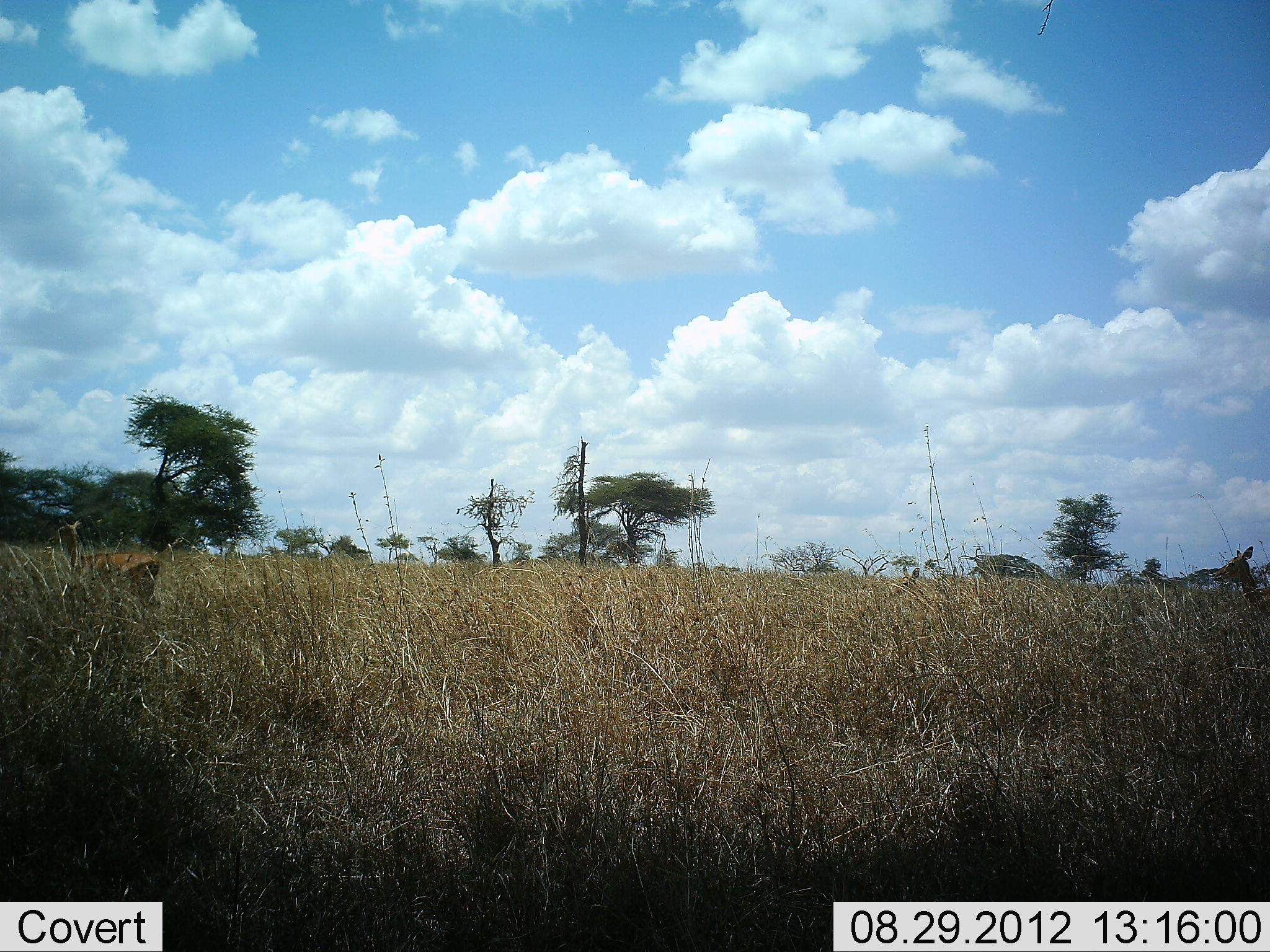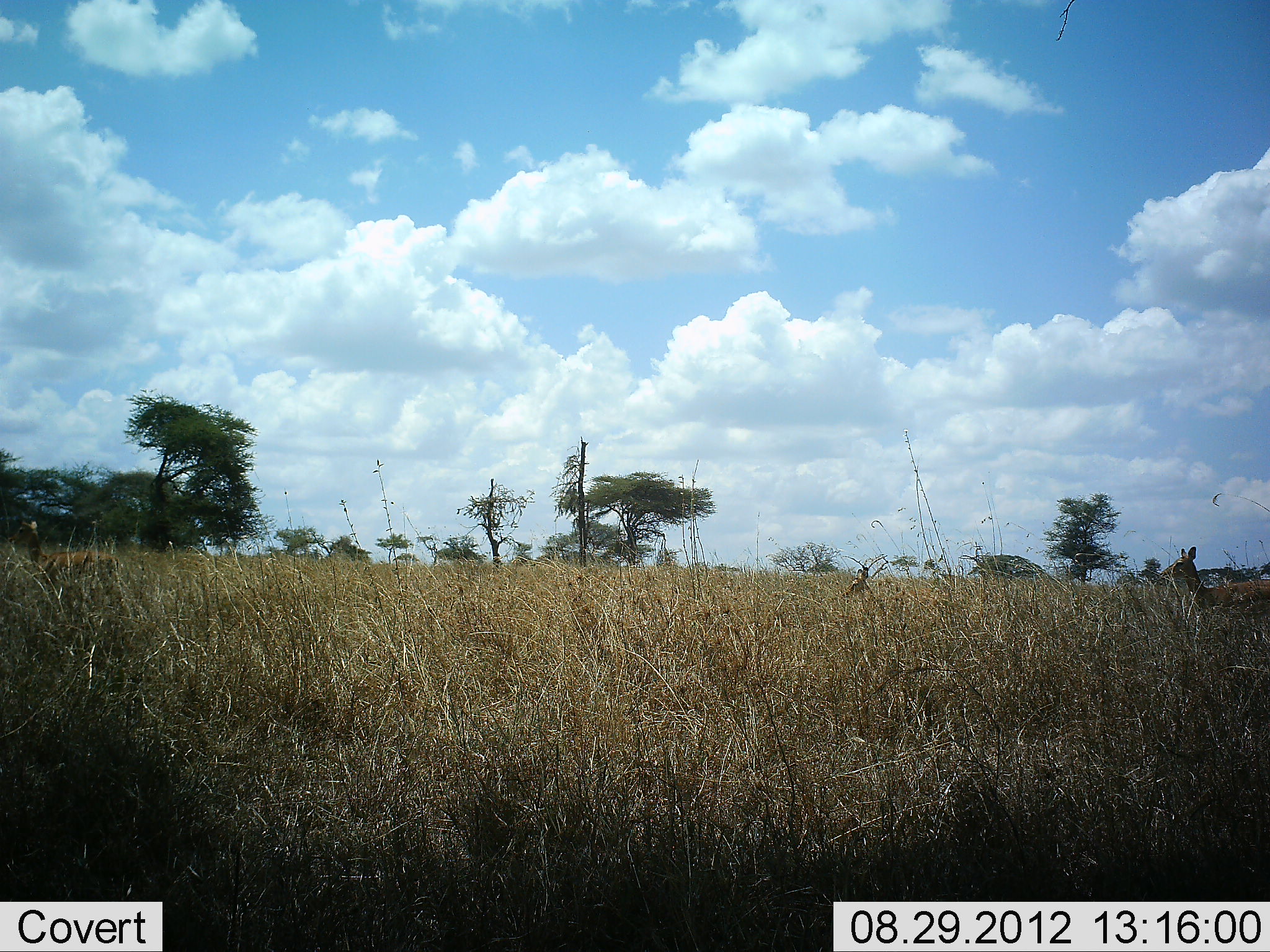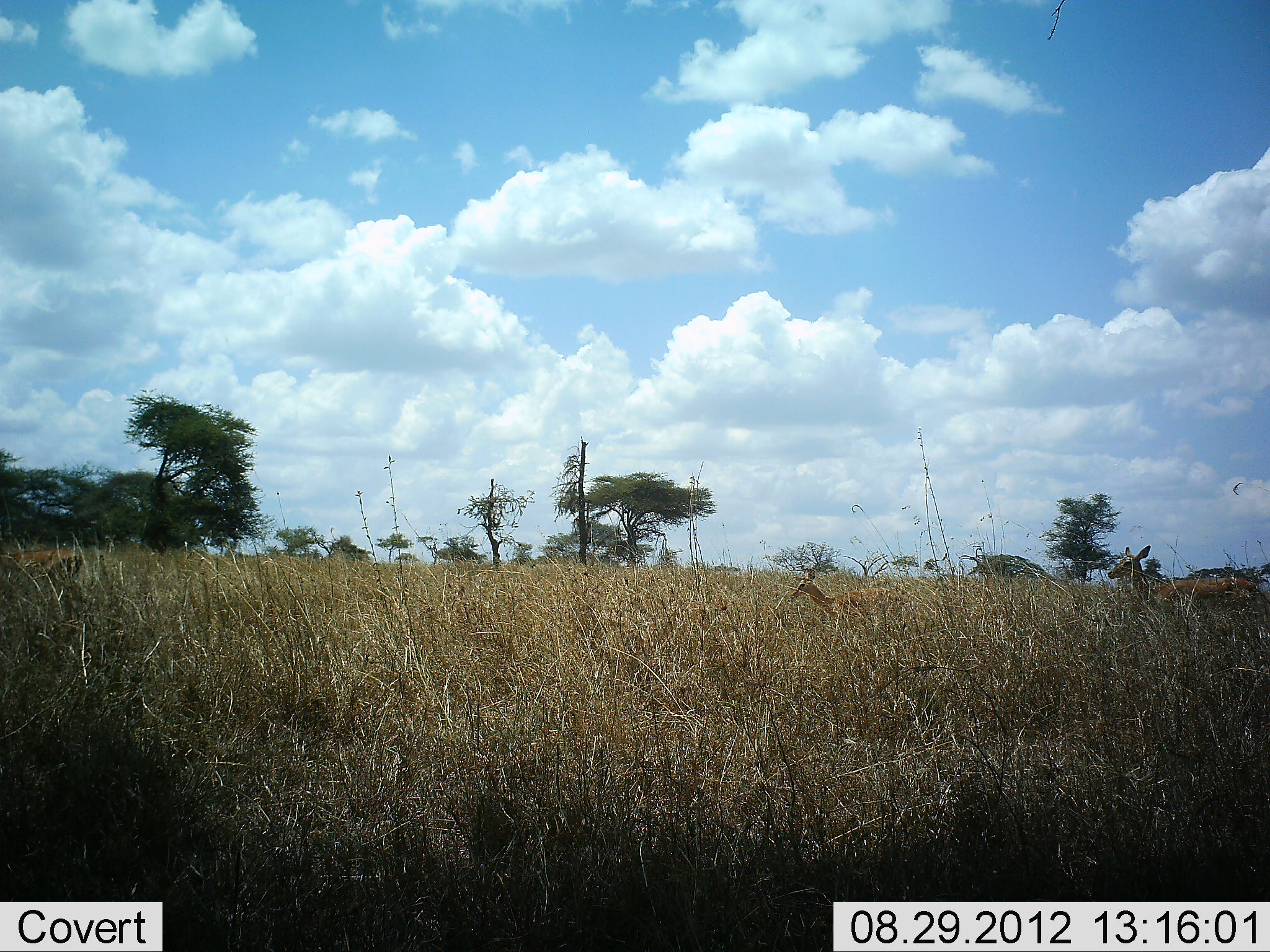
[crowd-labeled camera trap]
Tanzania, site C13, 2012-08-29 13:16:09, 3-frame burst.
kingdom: Animalia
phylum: Chordata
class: Mammalia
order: Artiodactyla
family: Bovidae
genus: Aepyceros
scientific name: Aepyceros melampus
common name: impala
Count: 3.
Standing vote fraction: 14%.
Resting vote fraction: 0%.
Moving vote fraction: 100%.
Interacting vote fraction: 0%.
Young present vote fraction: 29%.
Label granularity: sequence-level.